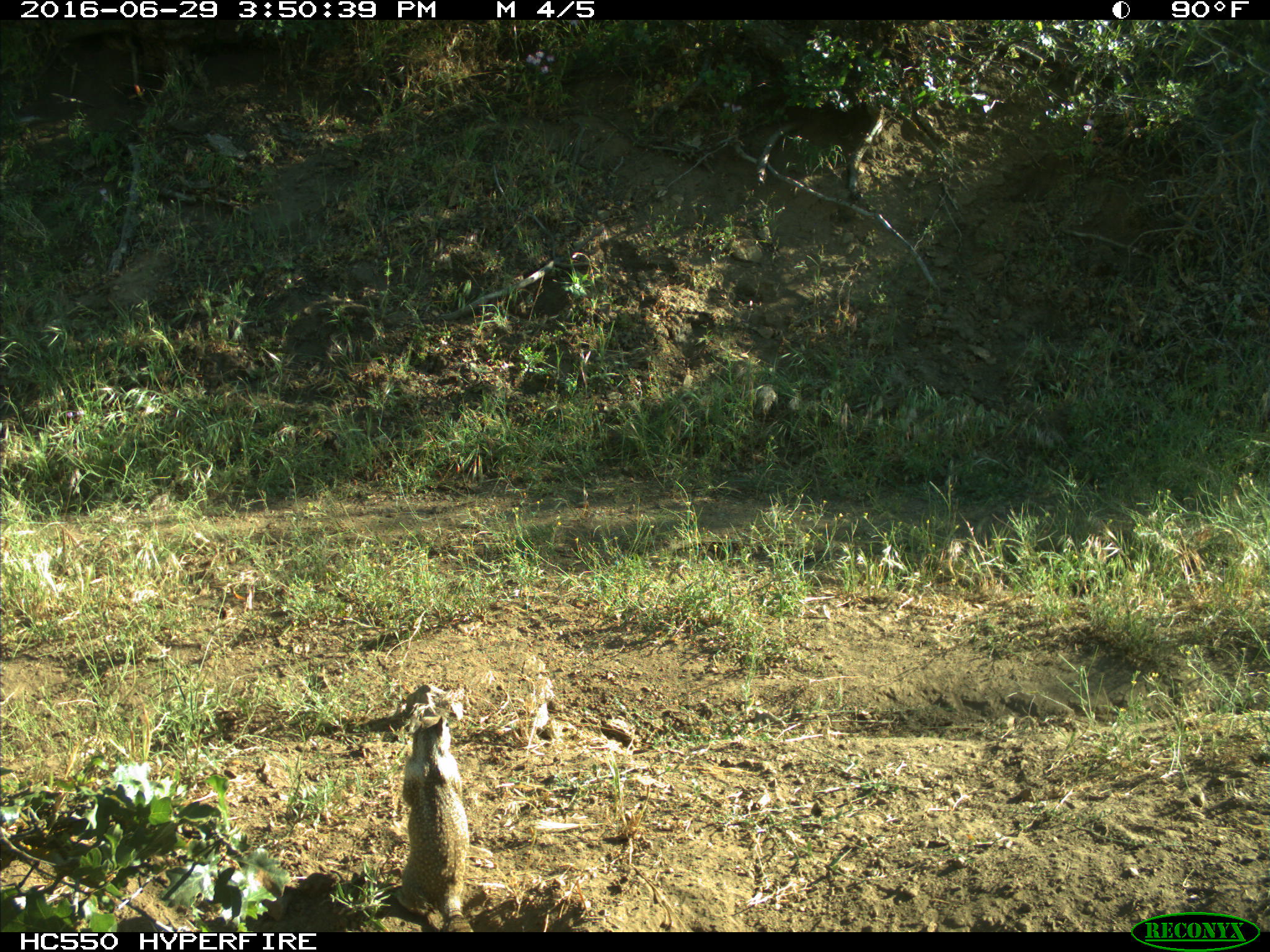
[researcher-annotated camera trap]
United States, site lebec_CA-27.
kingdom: Animalia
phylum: Chordata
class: Mammalia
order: Rodentia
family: Sciuridae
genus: Otospermophilus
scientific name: Otospermophilus beecheyi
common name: california ground squirrel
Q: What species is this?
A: Otospermophilus beecheyi (california ground squirrel).